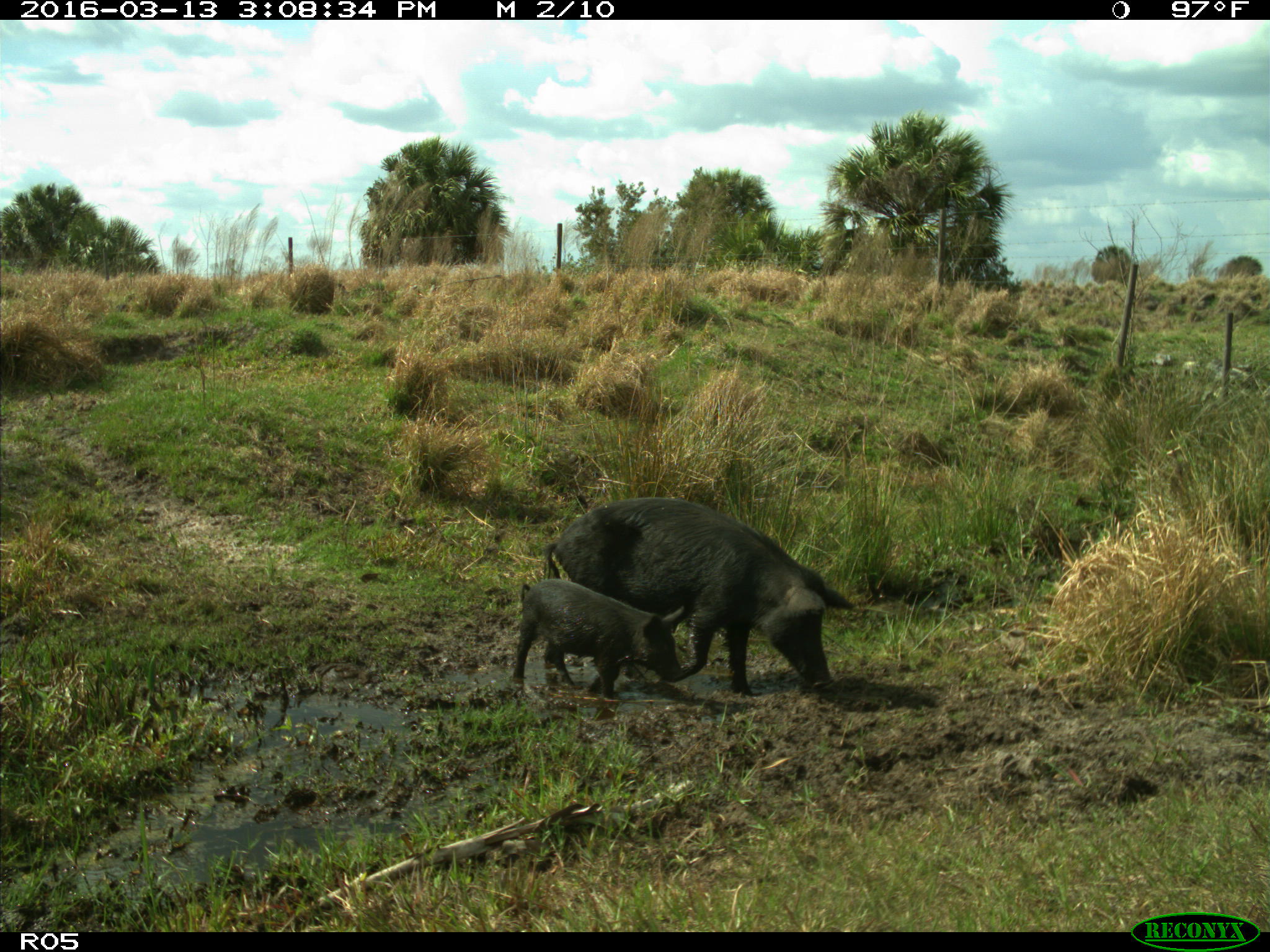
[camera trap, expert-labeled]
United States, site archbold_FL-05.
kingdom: Animalia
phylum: Chordata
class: Mammalia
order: Artiodactyla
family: Suidae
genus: Sus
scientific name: Sus scrofa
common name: wild boar